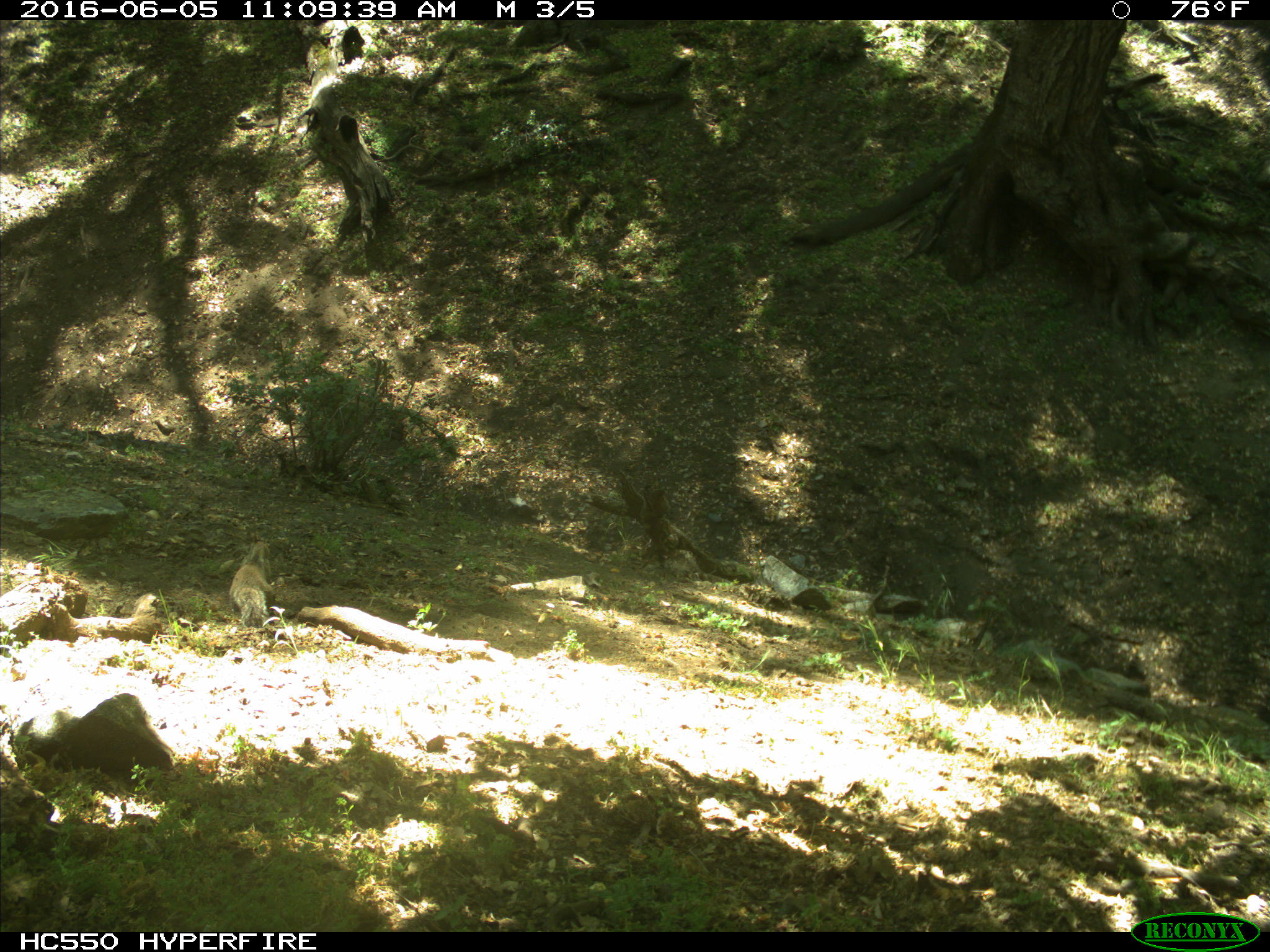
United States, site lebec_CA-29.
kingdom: Animalia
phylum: Chordata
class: Mammalia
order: Rodentia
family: Sciuridae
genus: Otospermophilus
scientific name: Otospermophilus beecheyi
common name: california ground squirrel